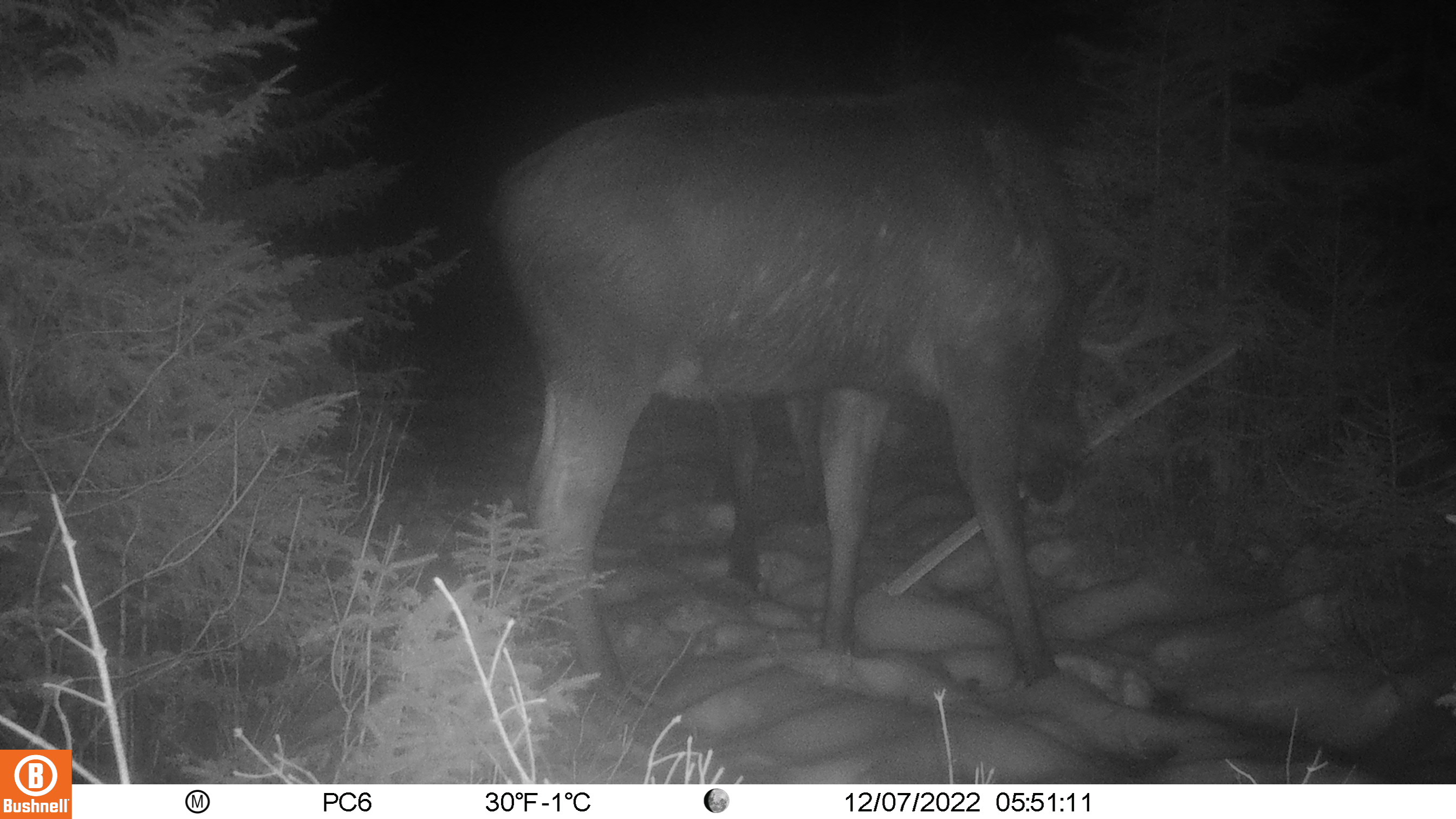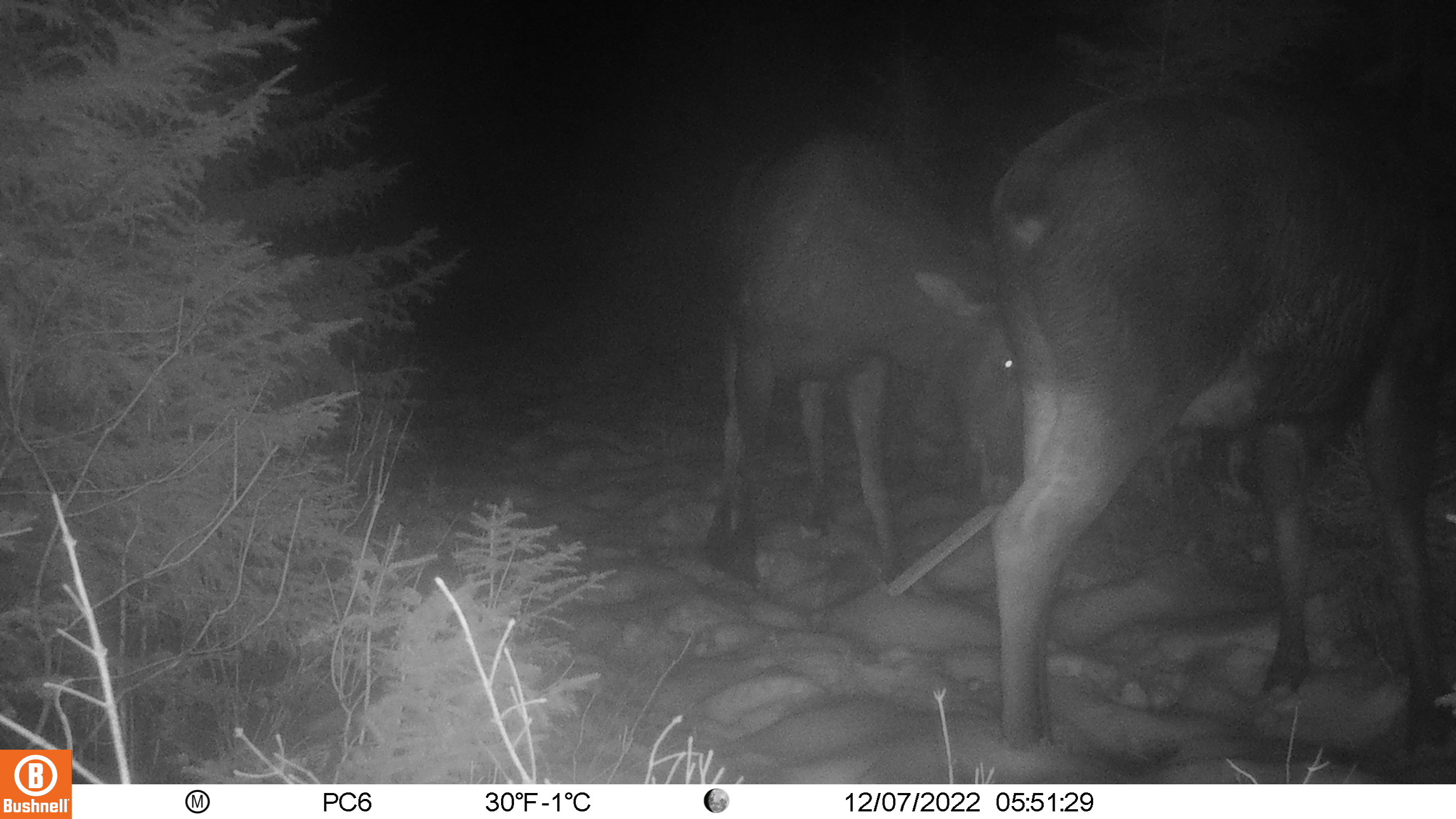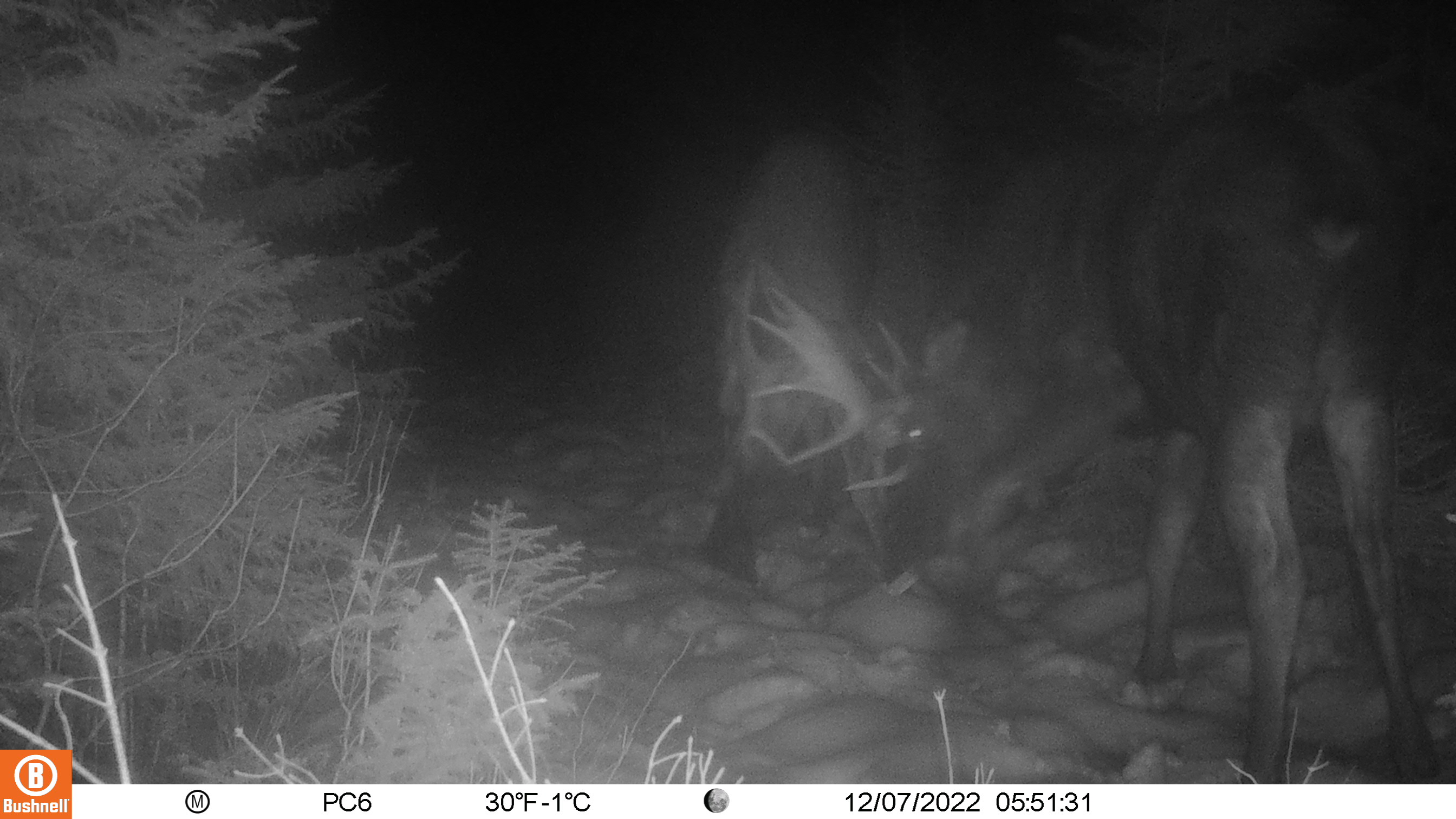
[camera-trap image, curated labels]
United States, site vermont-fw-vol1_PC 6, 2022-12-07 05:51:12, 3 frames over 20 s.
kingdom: Animalia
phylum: Chordata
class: Mammalia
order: Artiodactyla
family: Cervidae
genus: Alces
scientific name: Alces alces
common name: moose